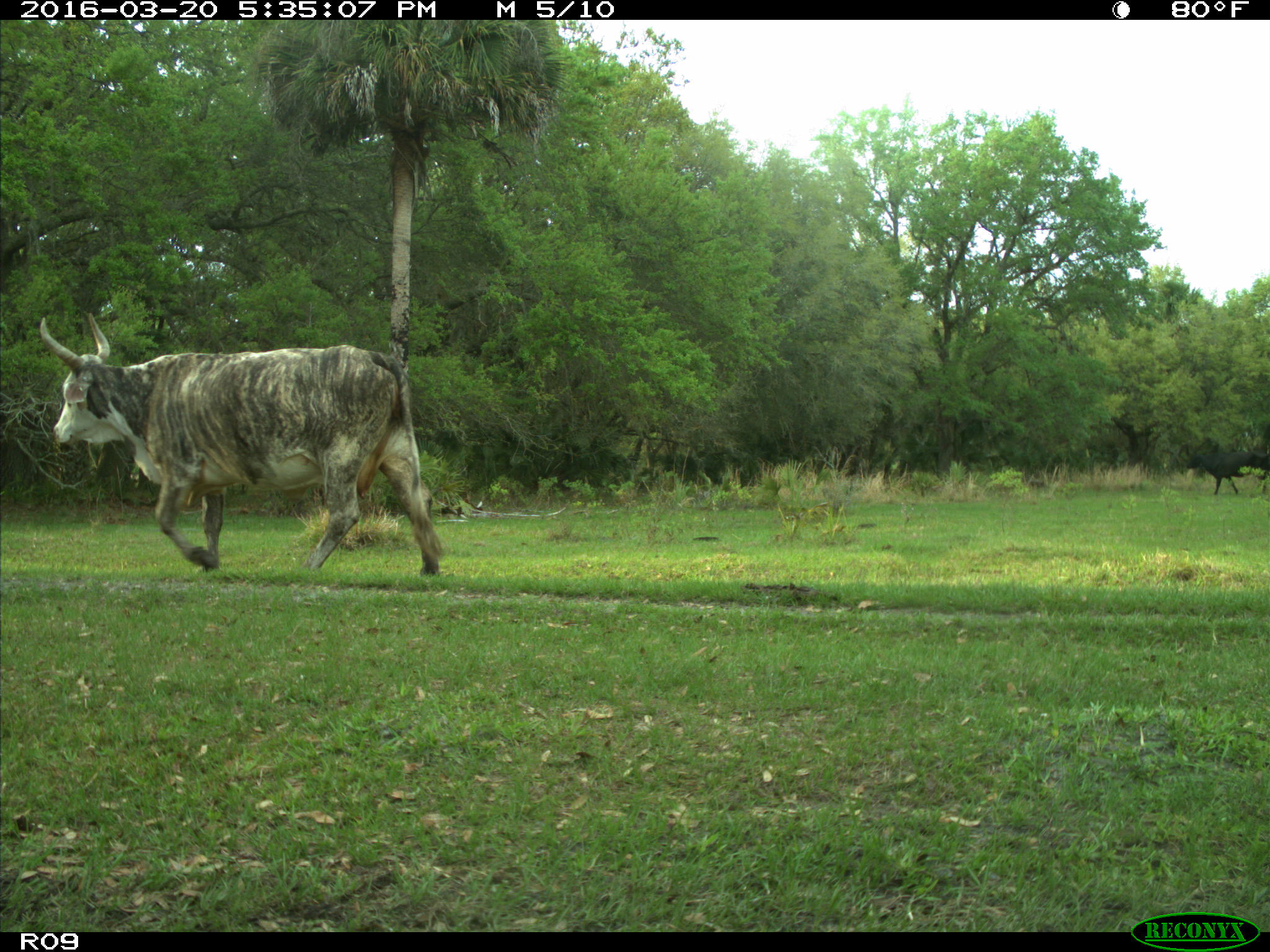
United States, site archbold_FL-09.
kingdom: Animalia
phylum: Chordata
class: Mammalia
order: Artiodactyla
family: Bovidae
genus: Bos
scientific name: Bos taurus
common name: domestic cow